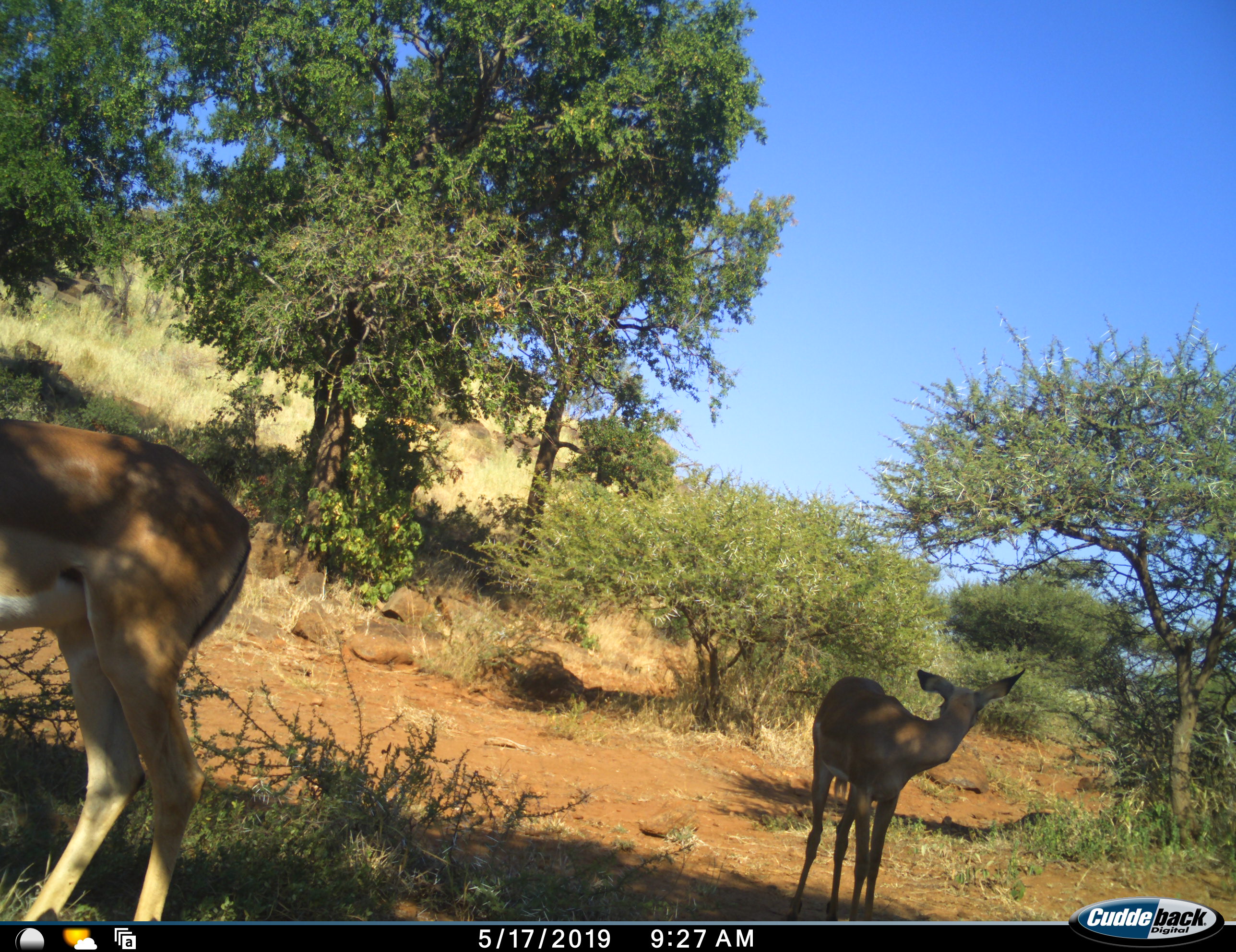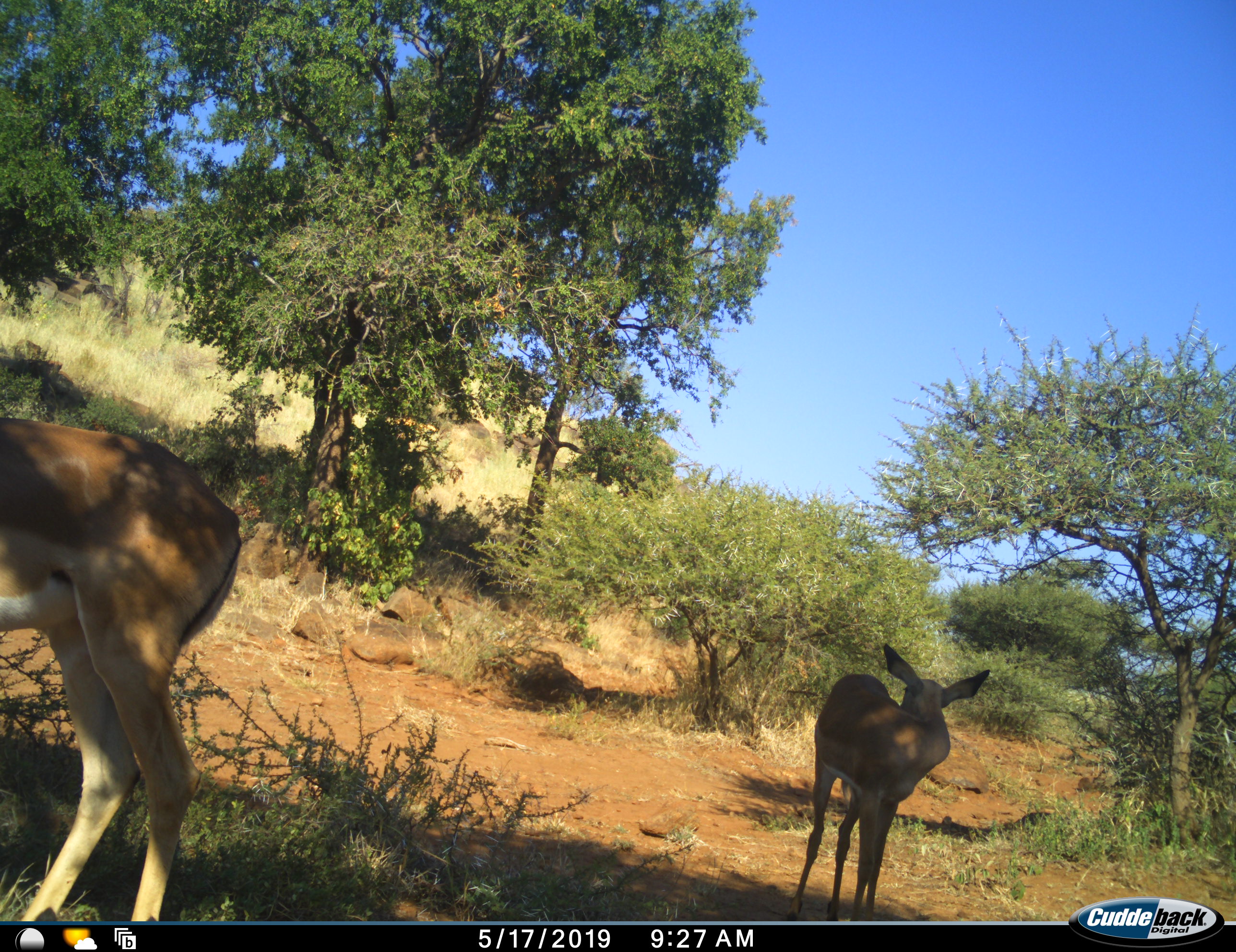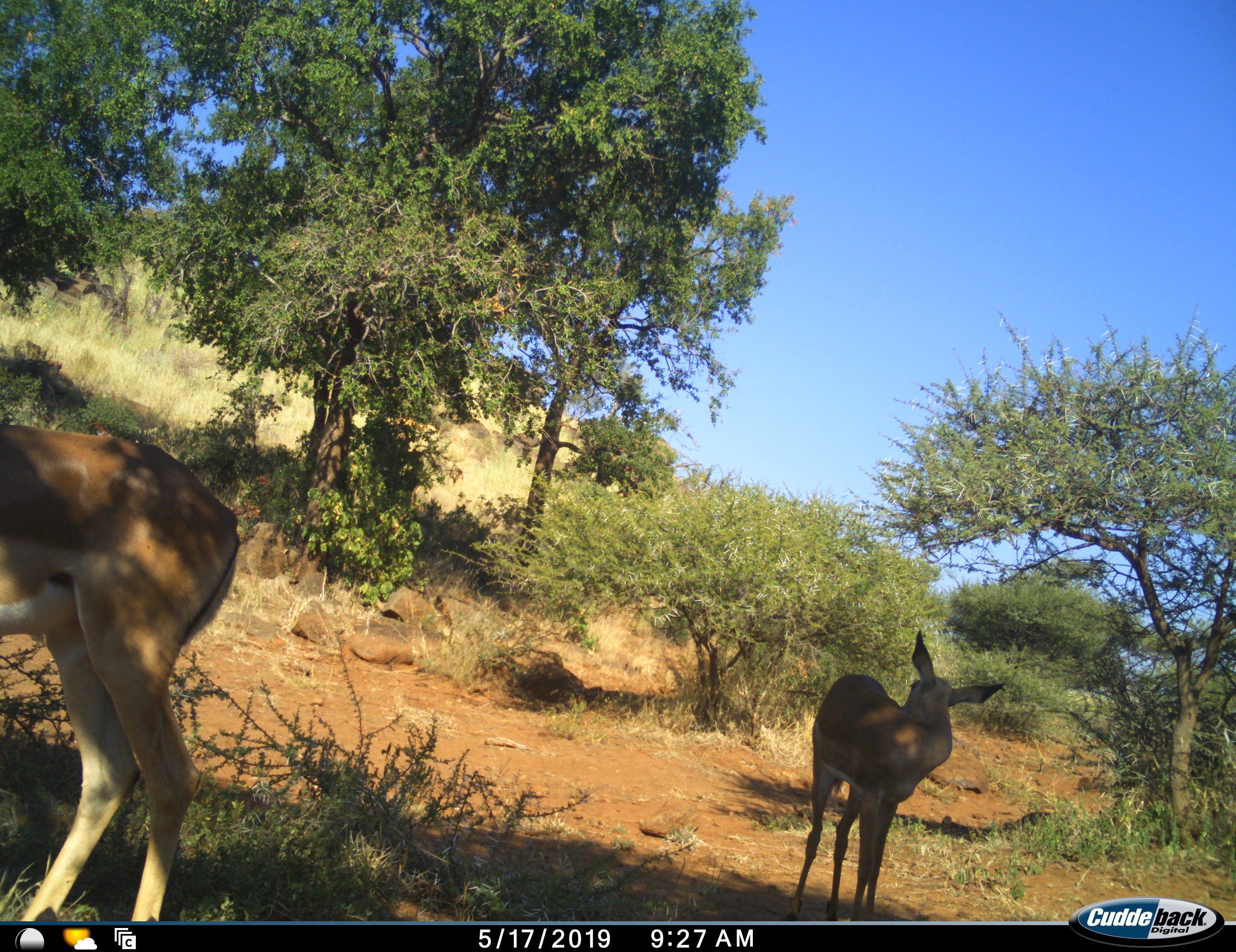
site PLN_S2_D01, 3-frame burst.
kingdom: Animalia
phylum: Chordata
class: Mammalia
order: Artiodactyla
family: Bovidae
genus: Aepyceros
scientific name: Aepyceros melampus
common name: impala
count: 2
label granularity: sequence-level